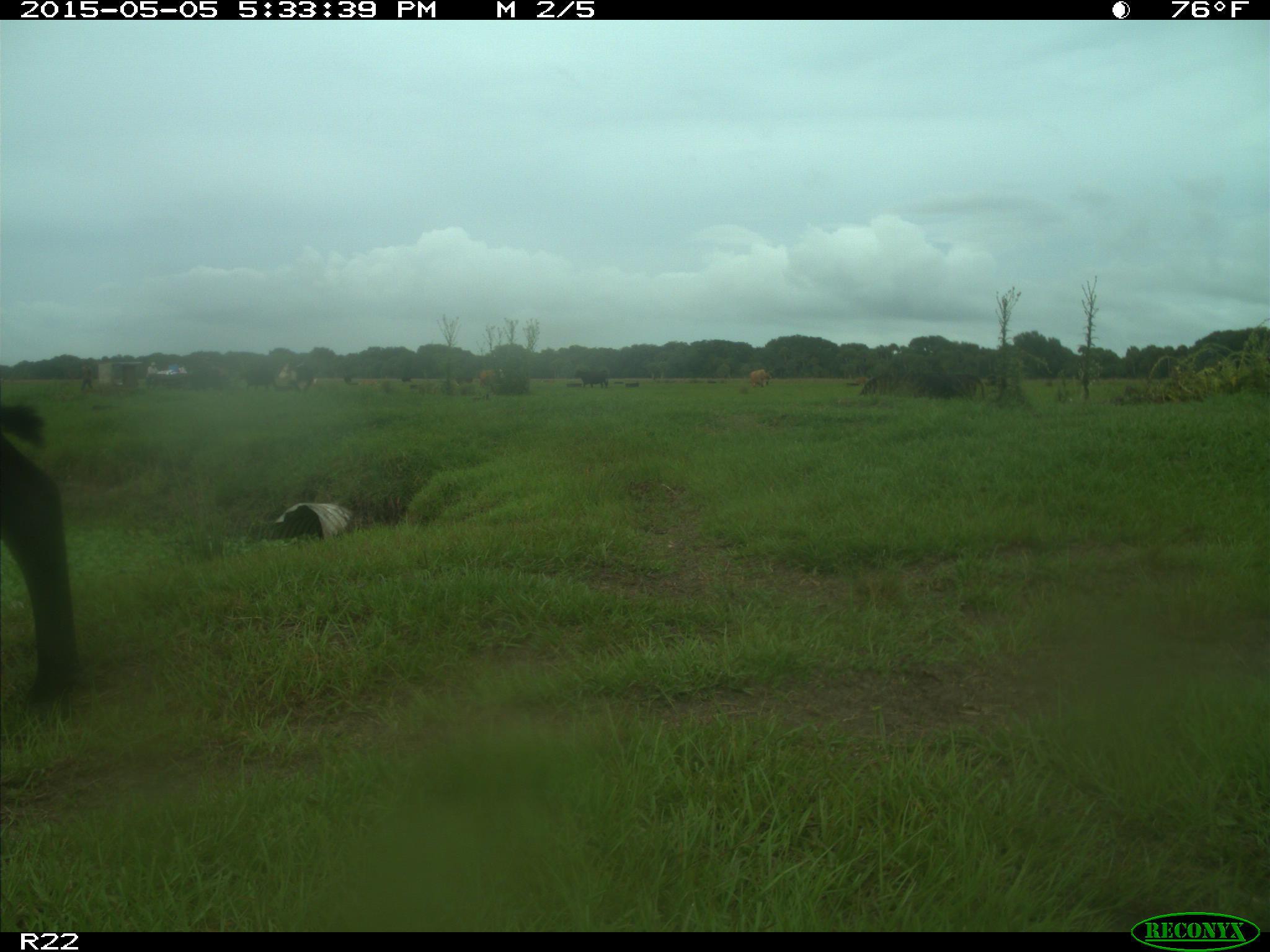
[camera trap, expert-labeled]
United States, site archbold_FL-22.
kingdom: Animalia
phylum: Chordata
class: Mammalia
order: Artiodactyla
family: Bovidae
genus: Bos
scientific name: Bos taurus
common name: domestic cow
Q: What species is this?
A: Bos taurus (domestic cow).